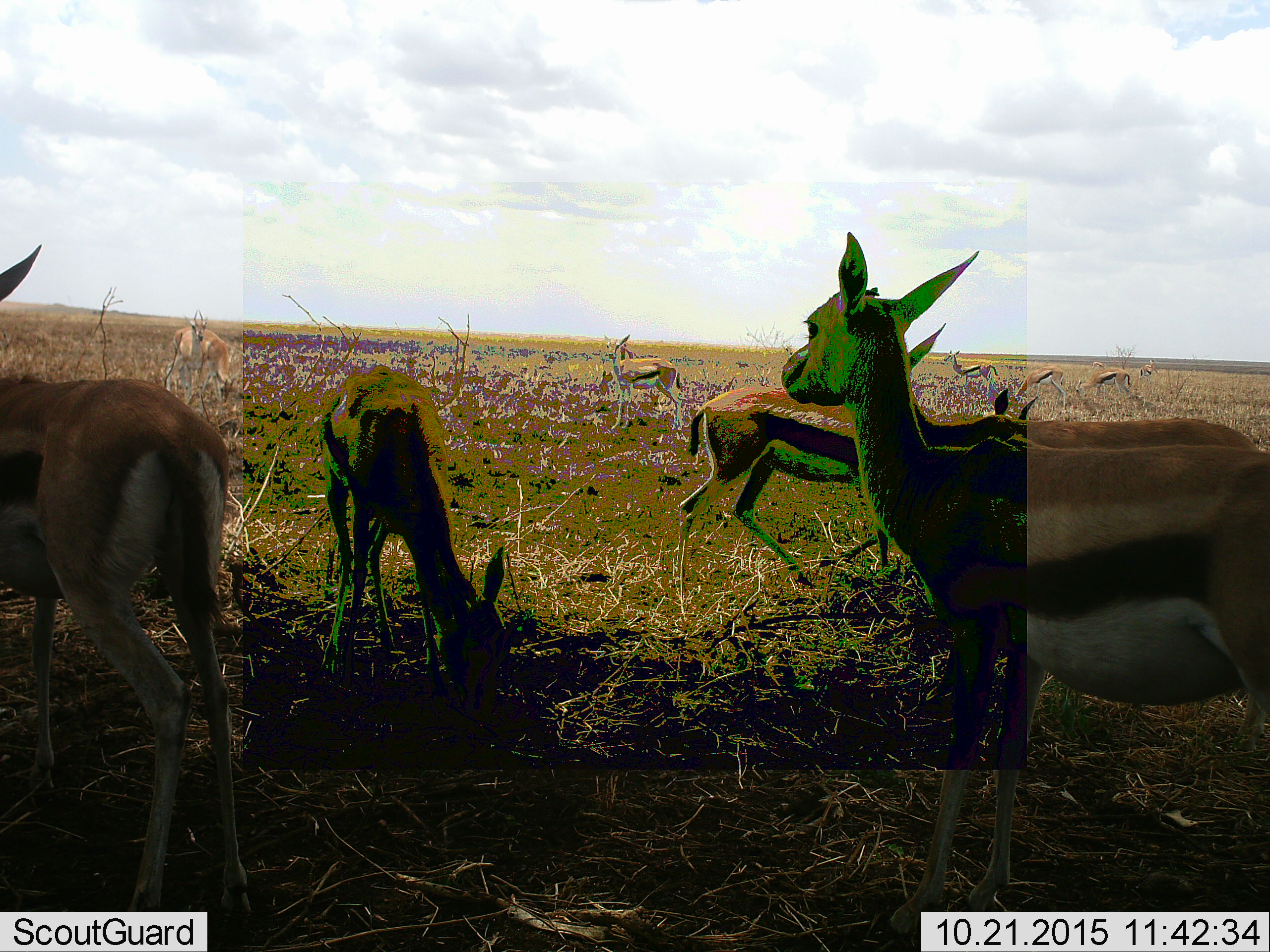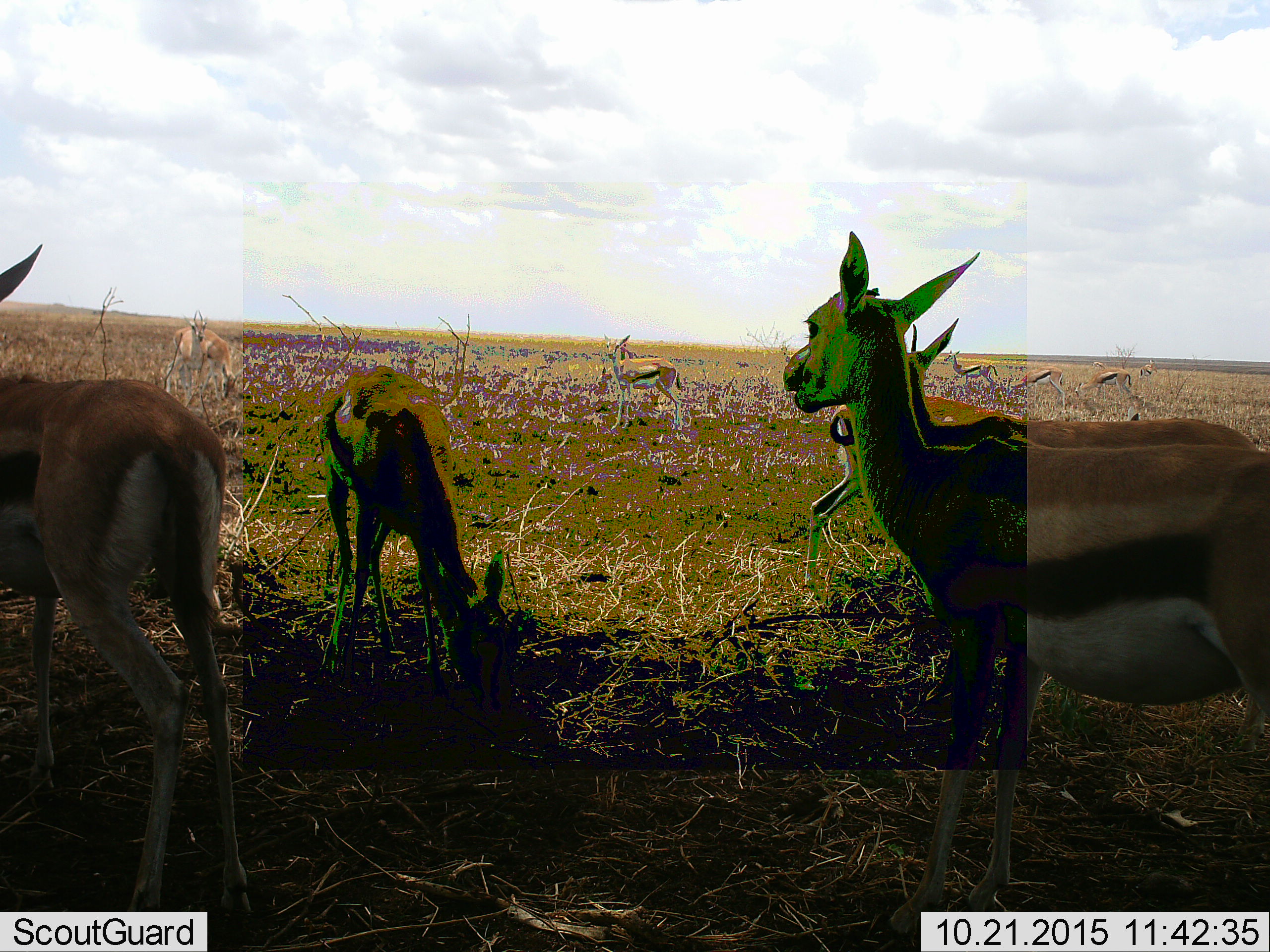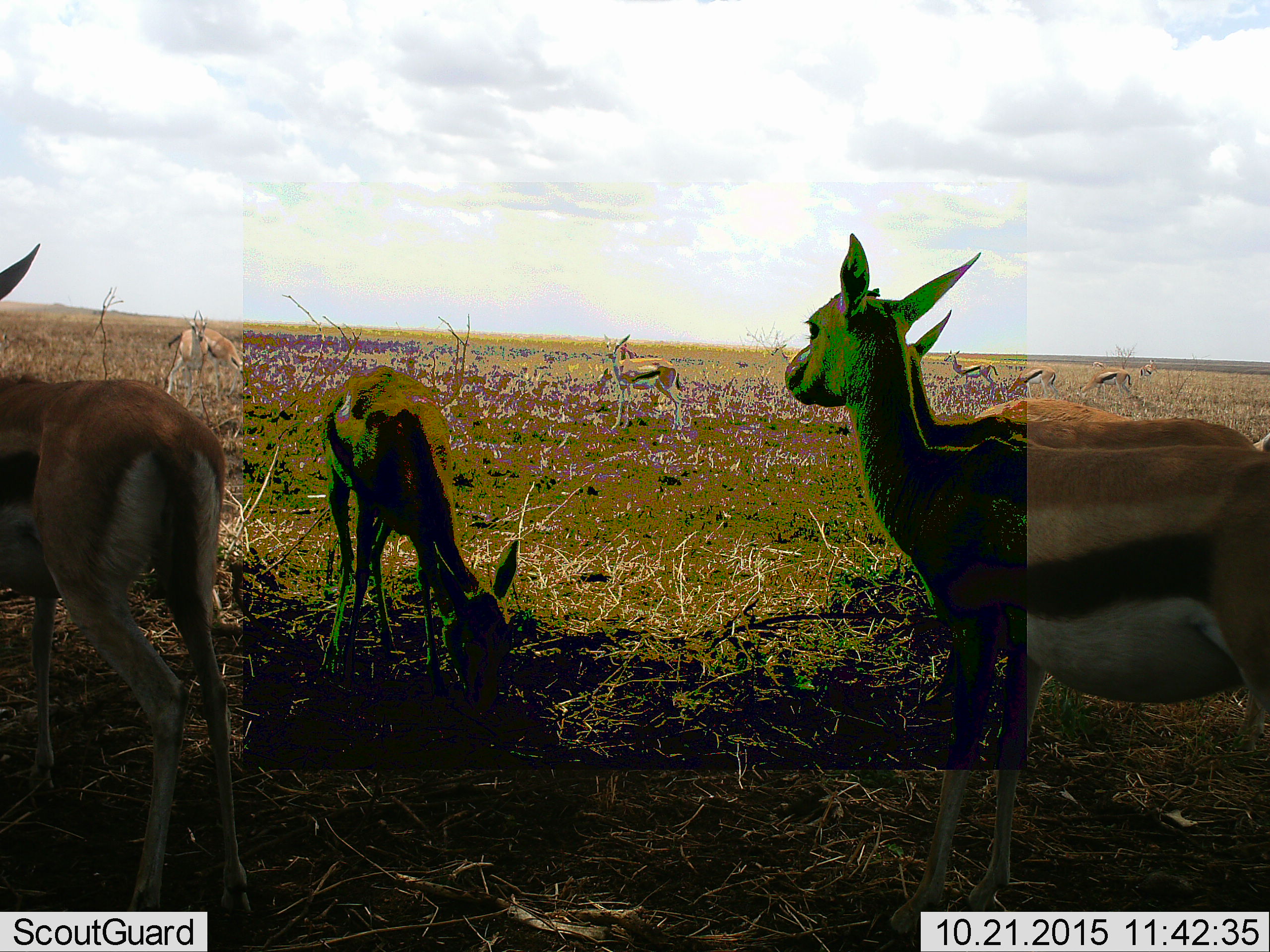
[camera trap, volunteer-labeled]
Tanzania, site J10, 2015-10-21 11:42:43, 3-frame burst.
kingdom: Animalia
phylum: Chordata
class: Mammalia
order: Artiodactyla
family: Bovidae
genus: Eudorcas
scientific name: Eudorcas thomsonii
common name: thomson's gazelle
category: gazellethomsons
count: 11-50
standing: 100%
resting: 0%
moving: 60%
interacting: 0%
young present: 20%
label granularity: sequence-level